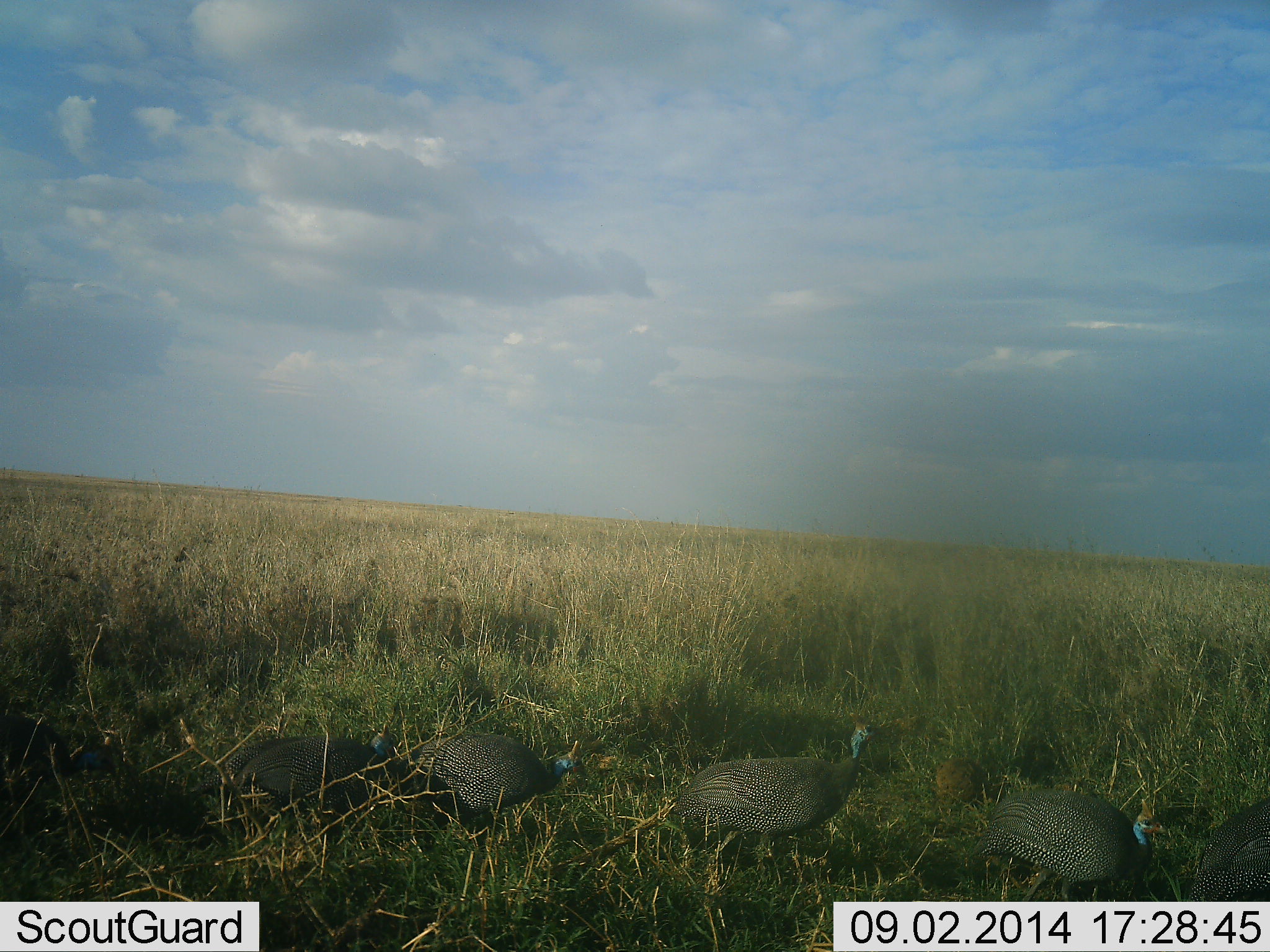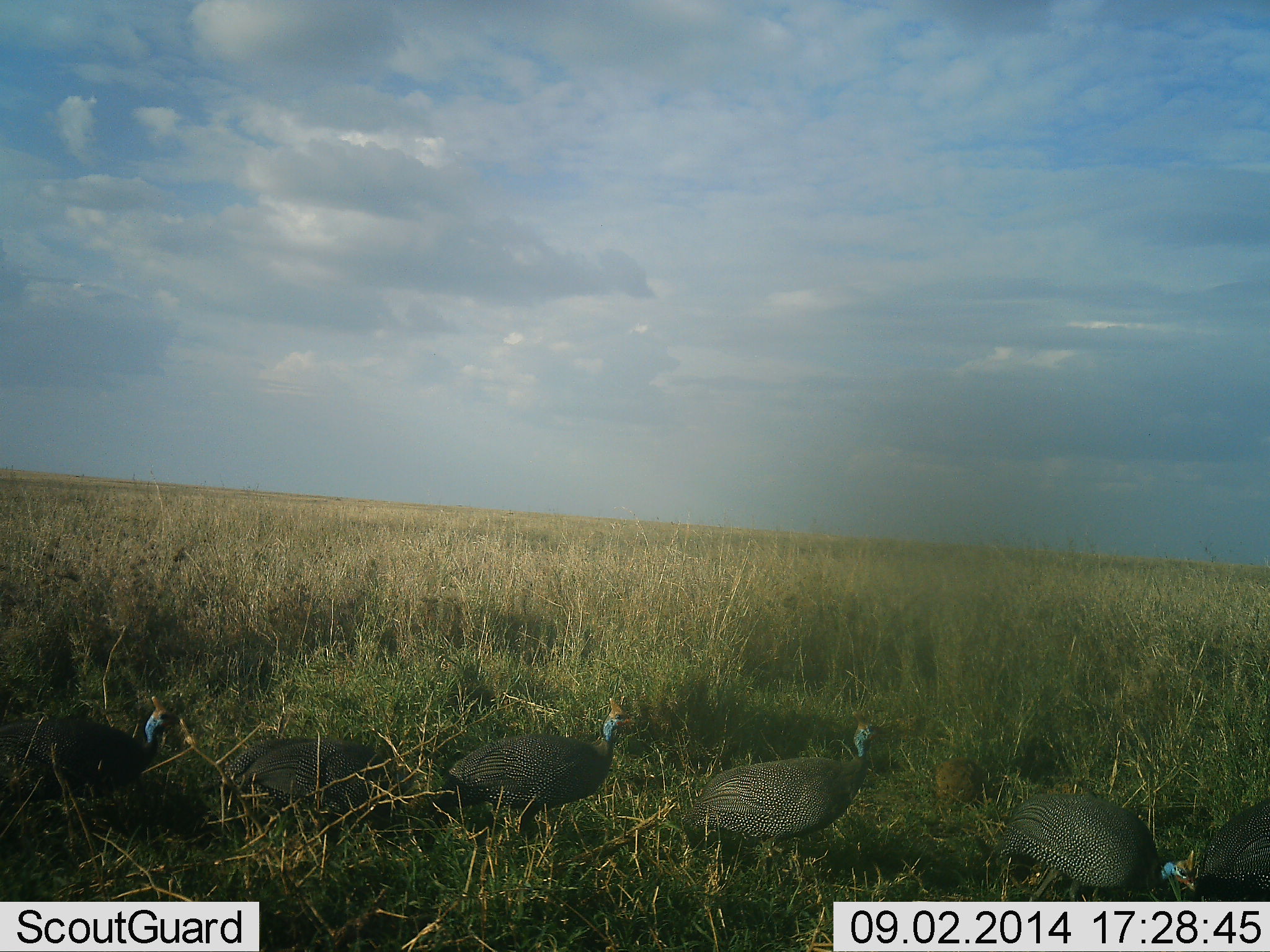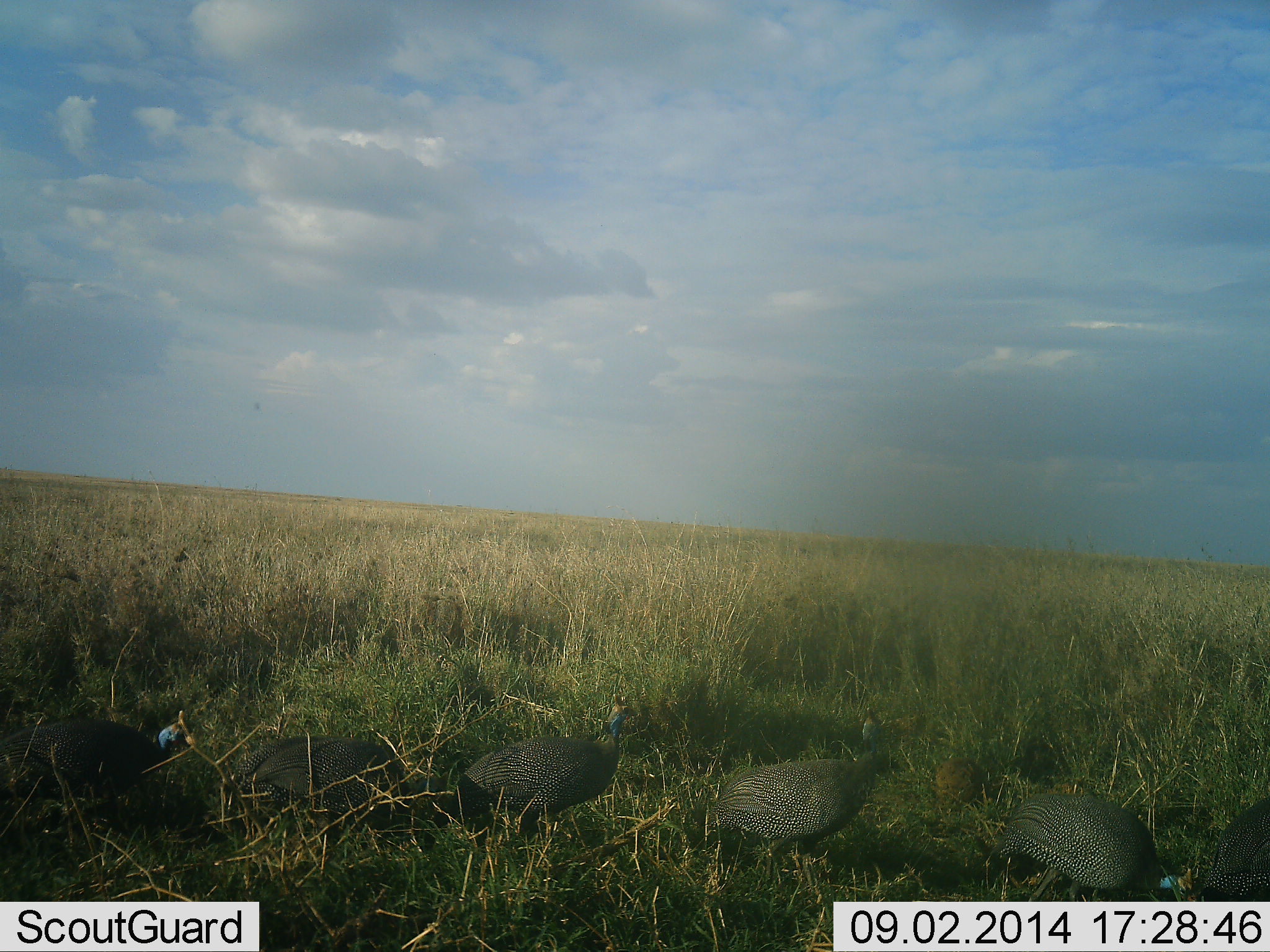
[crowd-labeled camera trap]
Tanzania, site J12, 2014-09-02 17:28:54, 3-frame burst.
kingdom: Animalia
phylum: Chordata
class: Aves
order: Galliformes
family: Numididae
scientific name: Numididae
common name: guinea fowl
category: guineafowl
Guineafowl (guinea fowl) (Numididae), count 6. Behavior (volunteer vote fractions): standing 8%, resting 0%, moving 92%, interacting 8%. Young present (vote fraction): 0%. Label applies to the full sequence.